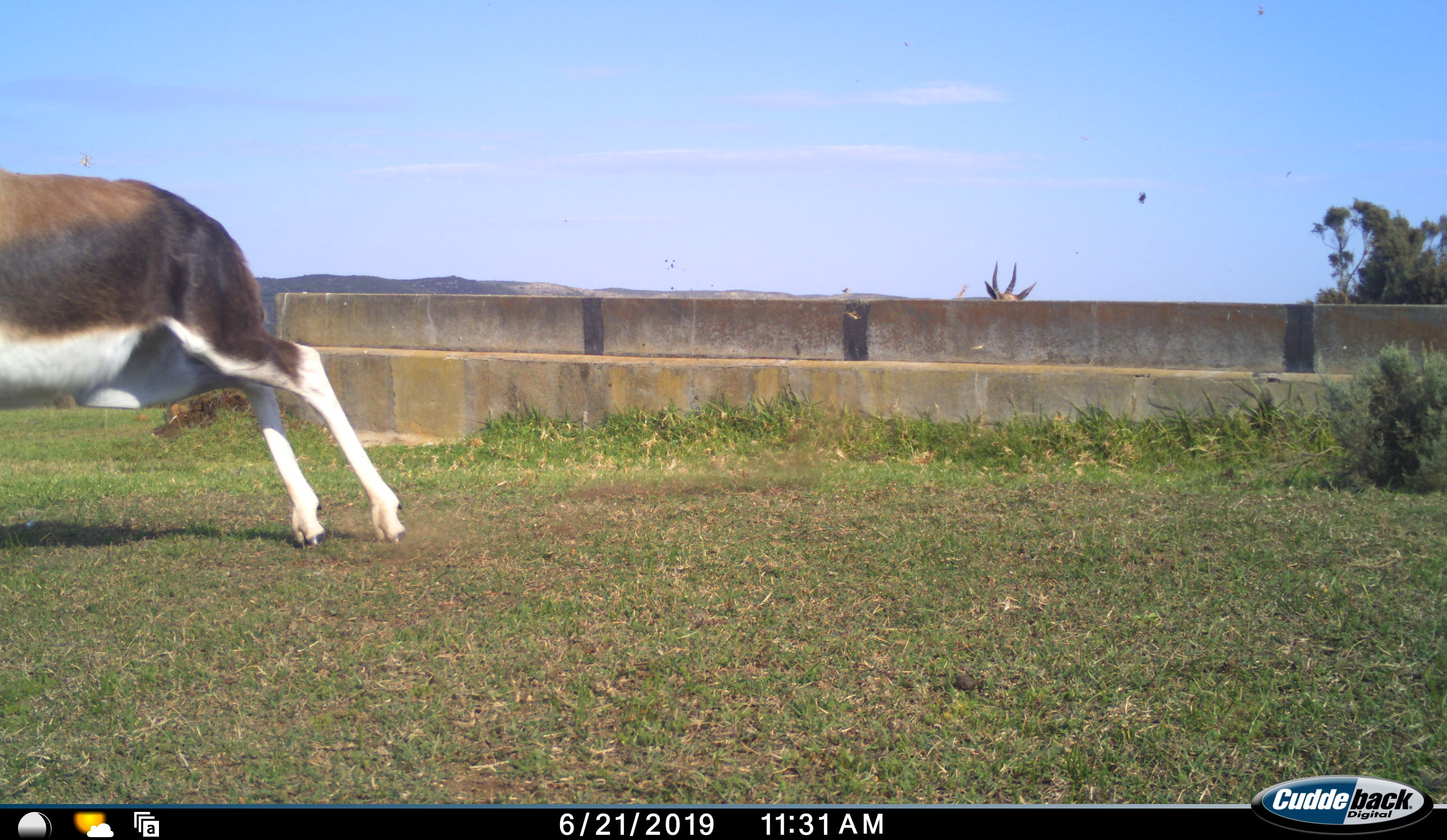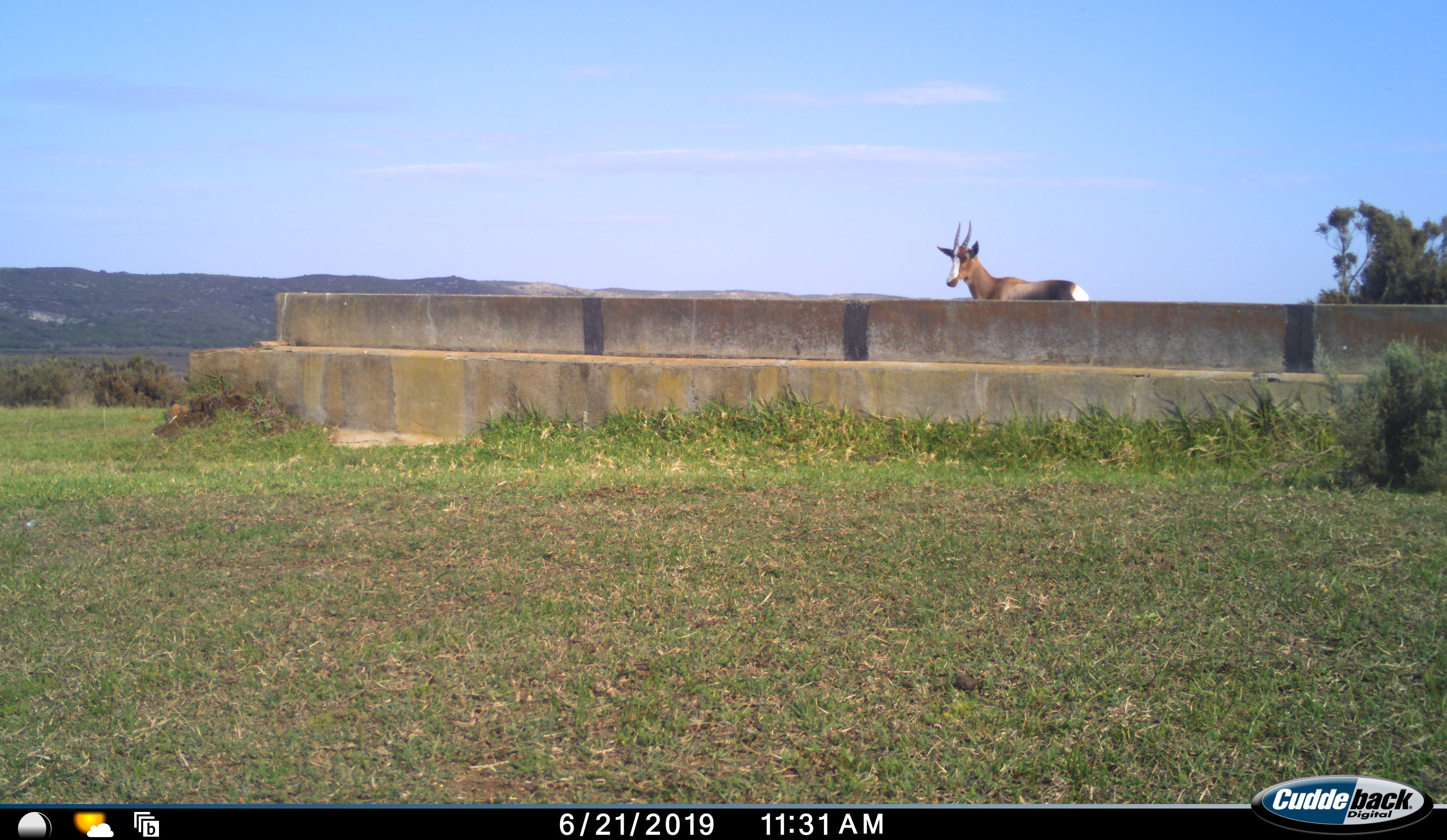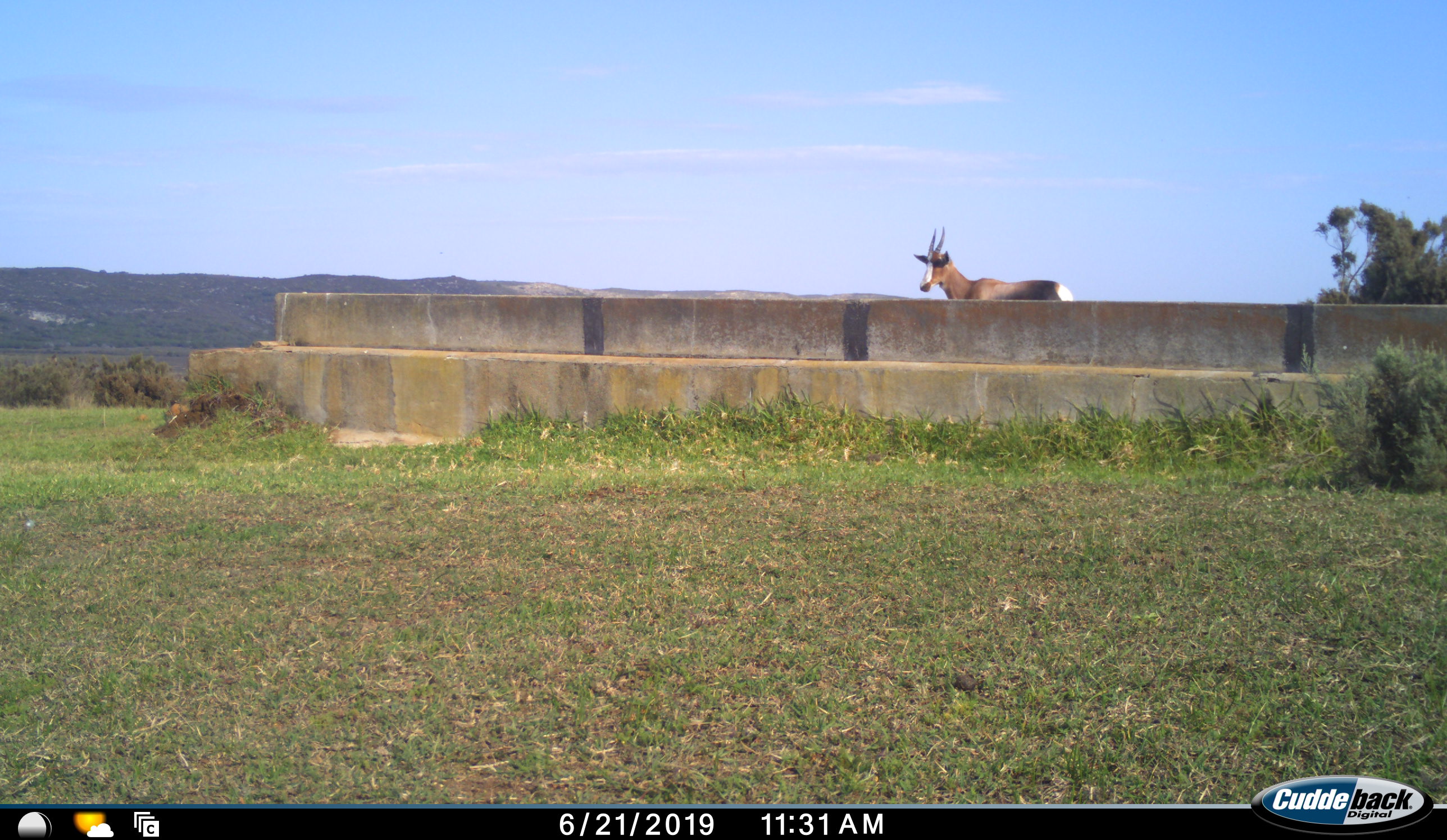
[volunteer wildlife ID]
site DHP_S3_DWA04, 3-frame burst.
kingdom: Animalia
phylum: Chordata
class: Mammalia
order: Artiodactyla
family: Bovidae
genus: Damaliscus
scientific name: Damaliscus pygargus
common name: bontebok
Bontebok (Damaliscus pygargus), count 2. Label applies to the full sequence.